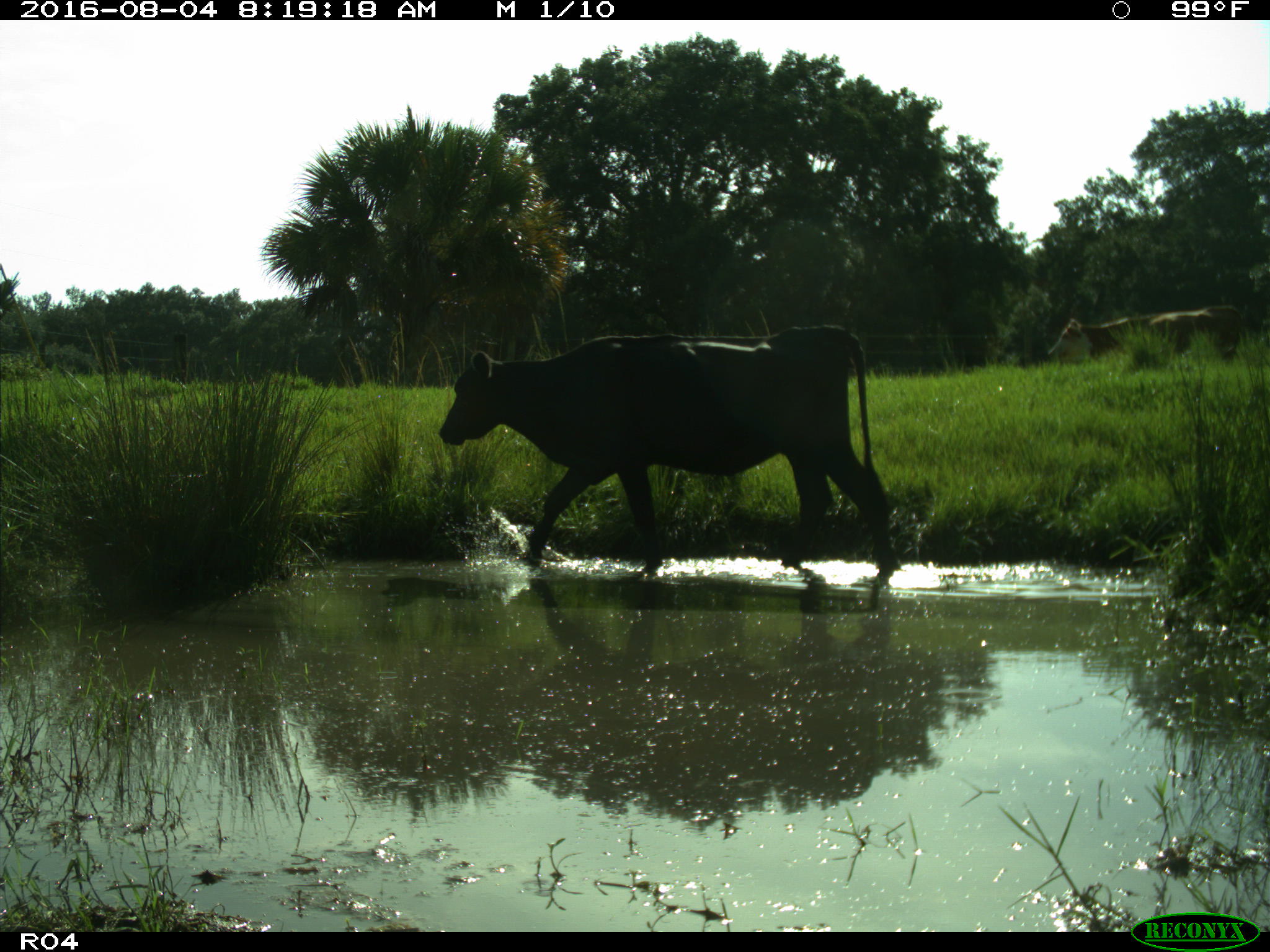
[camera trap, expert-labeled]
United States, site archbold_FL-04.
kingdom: Animalia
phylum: Chordata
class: Mammalia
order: Artiodactyla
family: Bovidae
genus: Bos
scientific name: Bos taurus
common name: domestic cow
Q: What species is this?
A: Bos taurus (domestic cow).